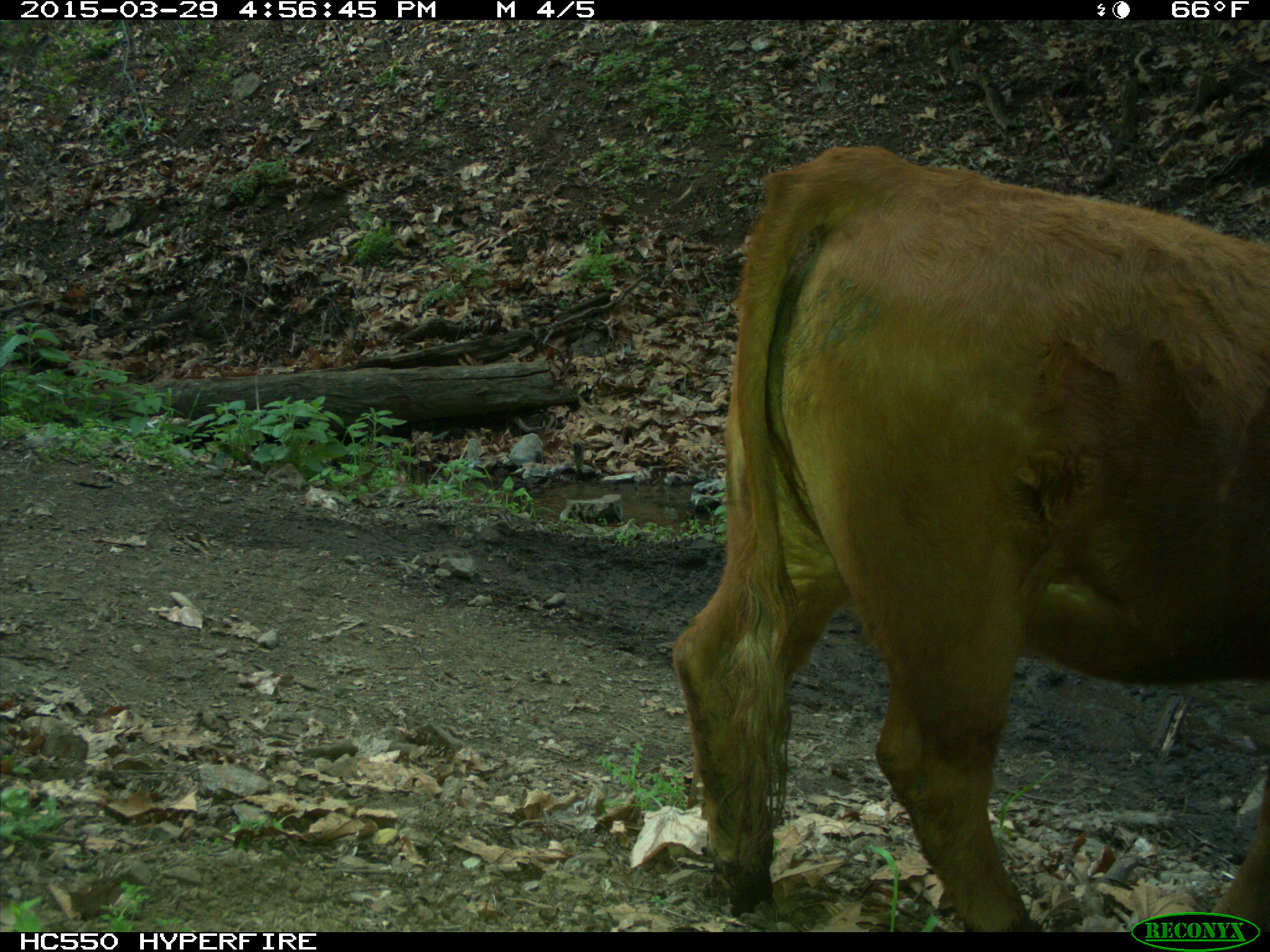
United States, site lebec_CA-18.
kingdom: Animalia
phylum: Chordata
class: Mammalia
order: Artiodactyla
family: Bovidae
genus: Bos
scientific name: Bos taurus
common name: domestic cow